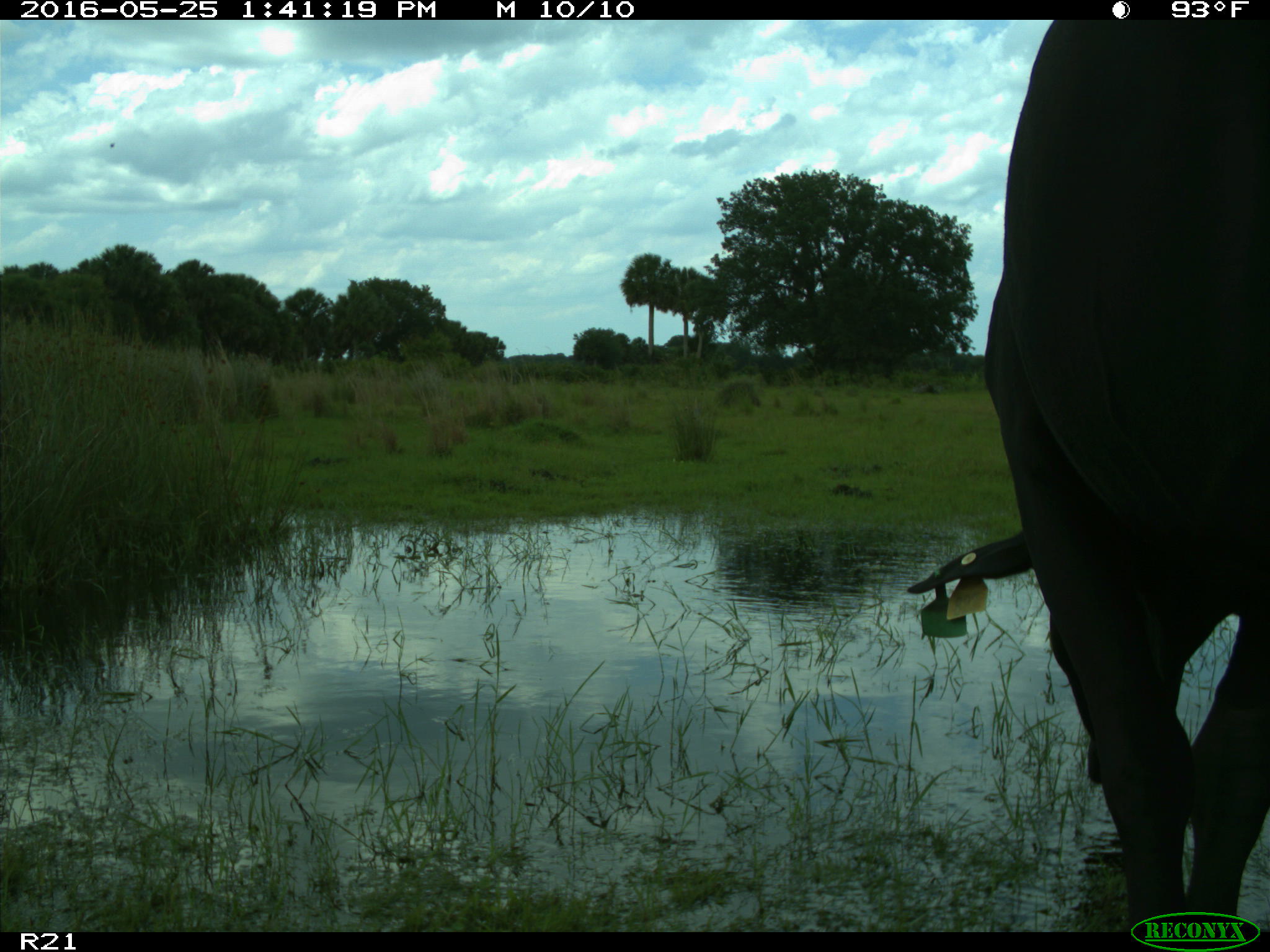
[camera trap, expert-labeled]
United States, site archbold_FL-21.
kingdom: Animalia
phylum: Chordata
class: Mammalia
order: Artiodactyla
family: Bovidae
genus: Bos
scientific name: Bos taurus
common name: domestic cow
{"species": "Bos taurus (domestic cow)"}